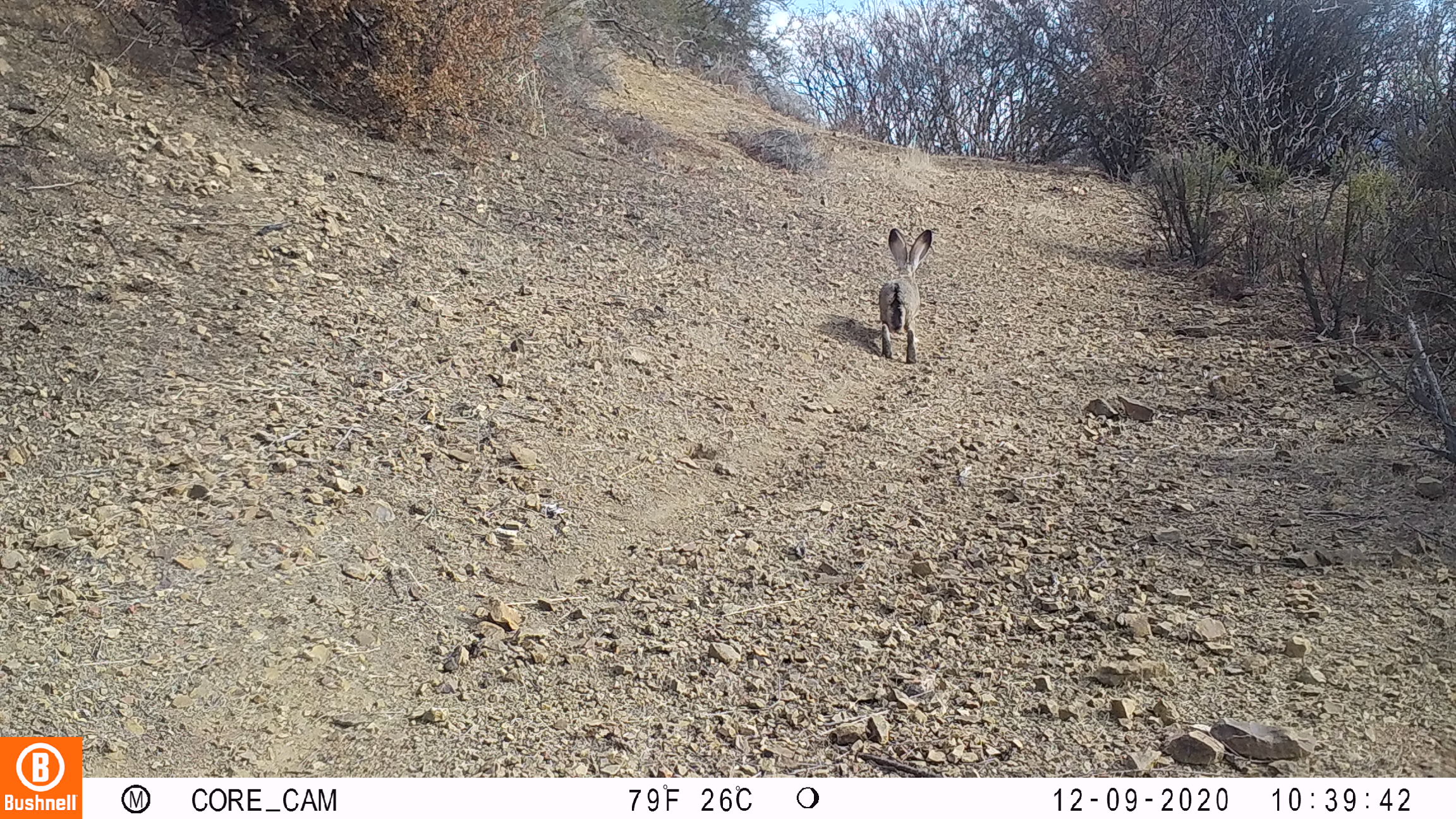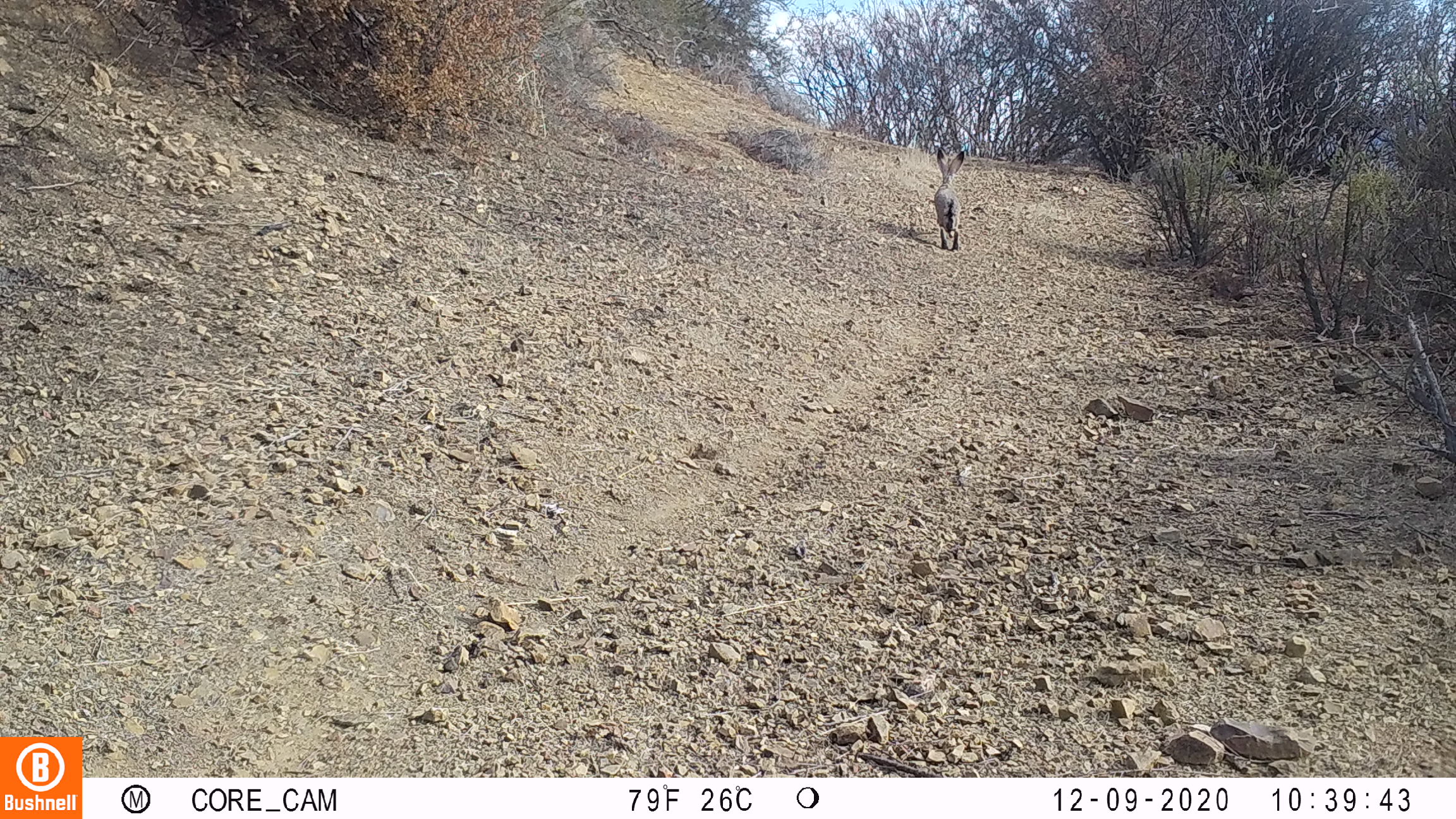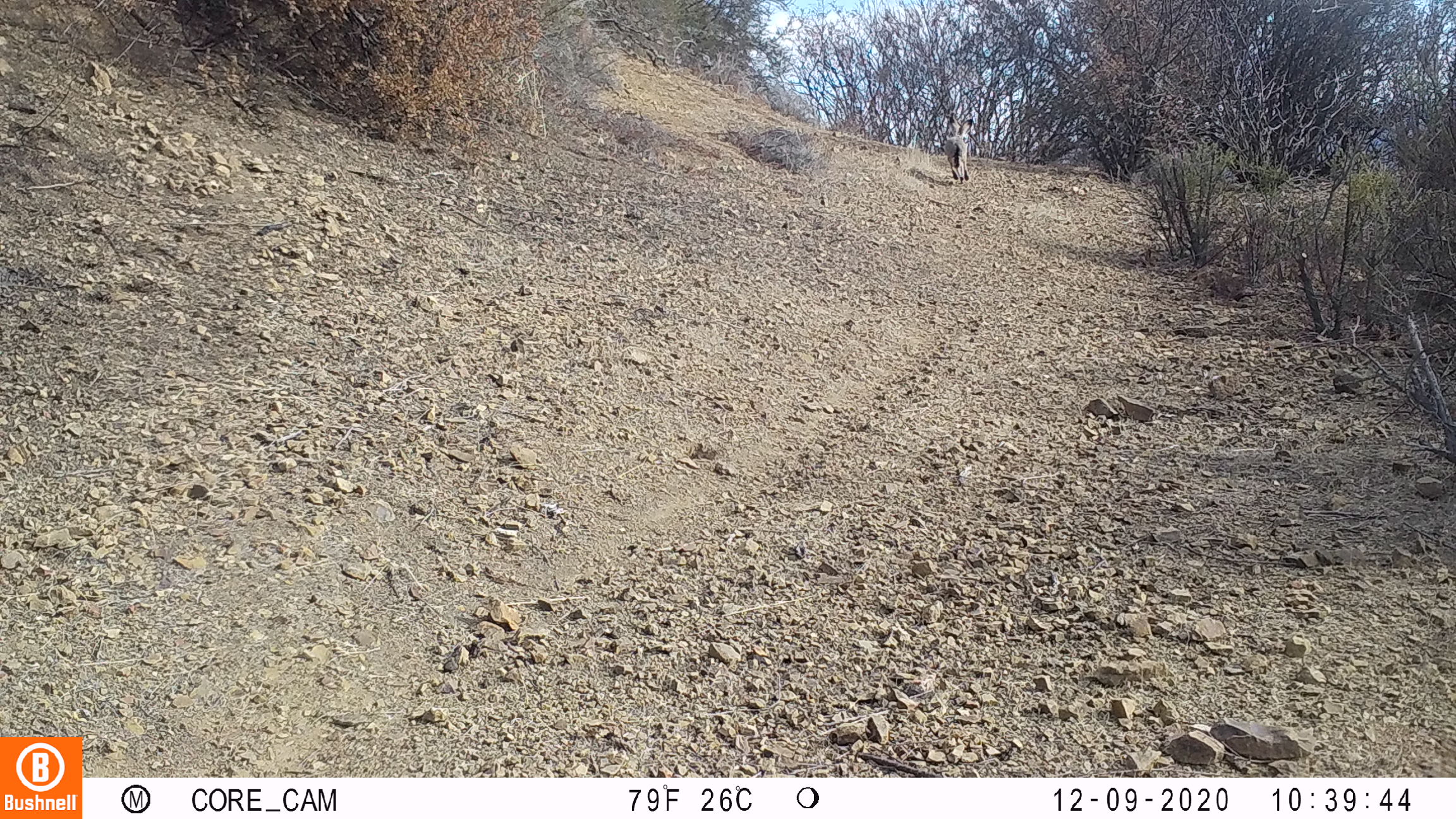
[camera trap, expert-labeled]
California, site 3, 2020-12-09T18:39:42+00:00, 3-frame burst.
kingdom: Animalia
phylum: Chordata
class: Mammalia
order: Lagomorpha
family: Leporidae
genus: Lepus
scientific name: Lepus californicus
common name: black-tailed jackrabbit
Black-tailed jackrabbit (Lepus californicus).